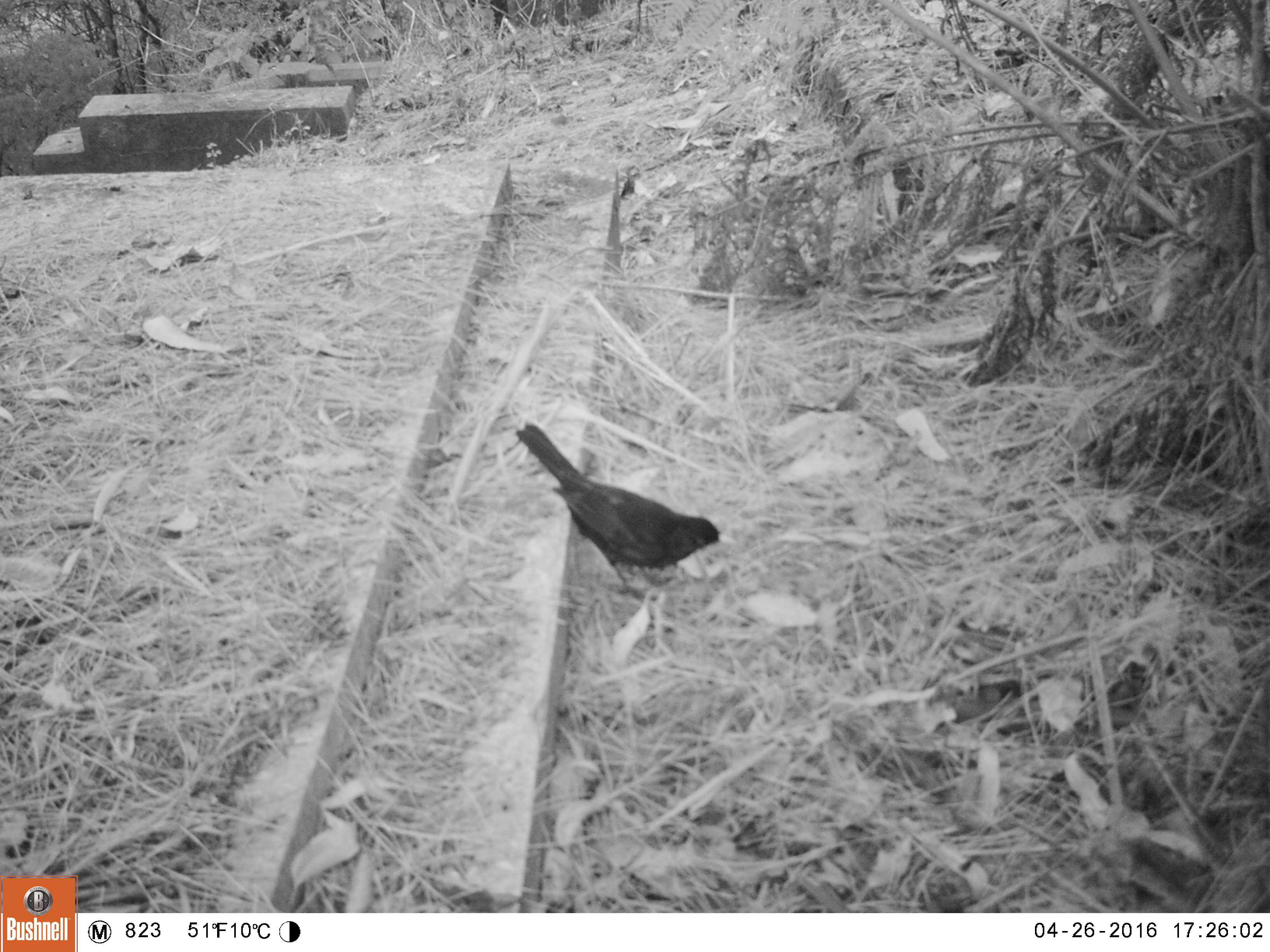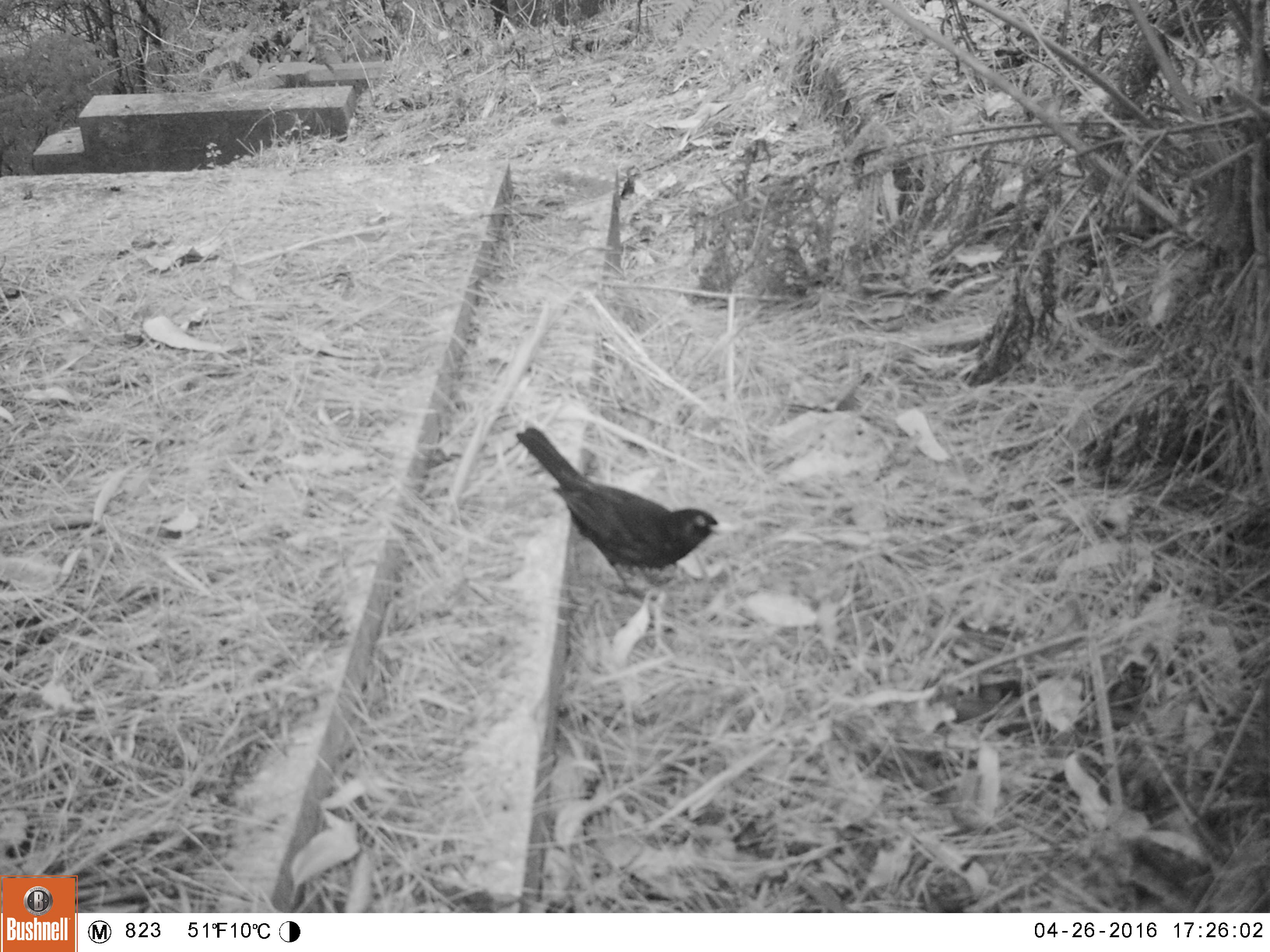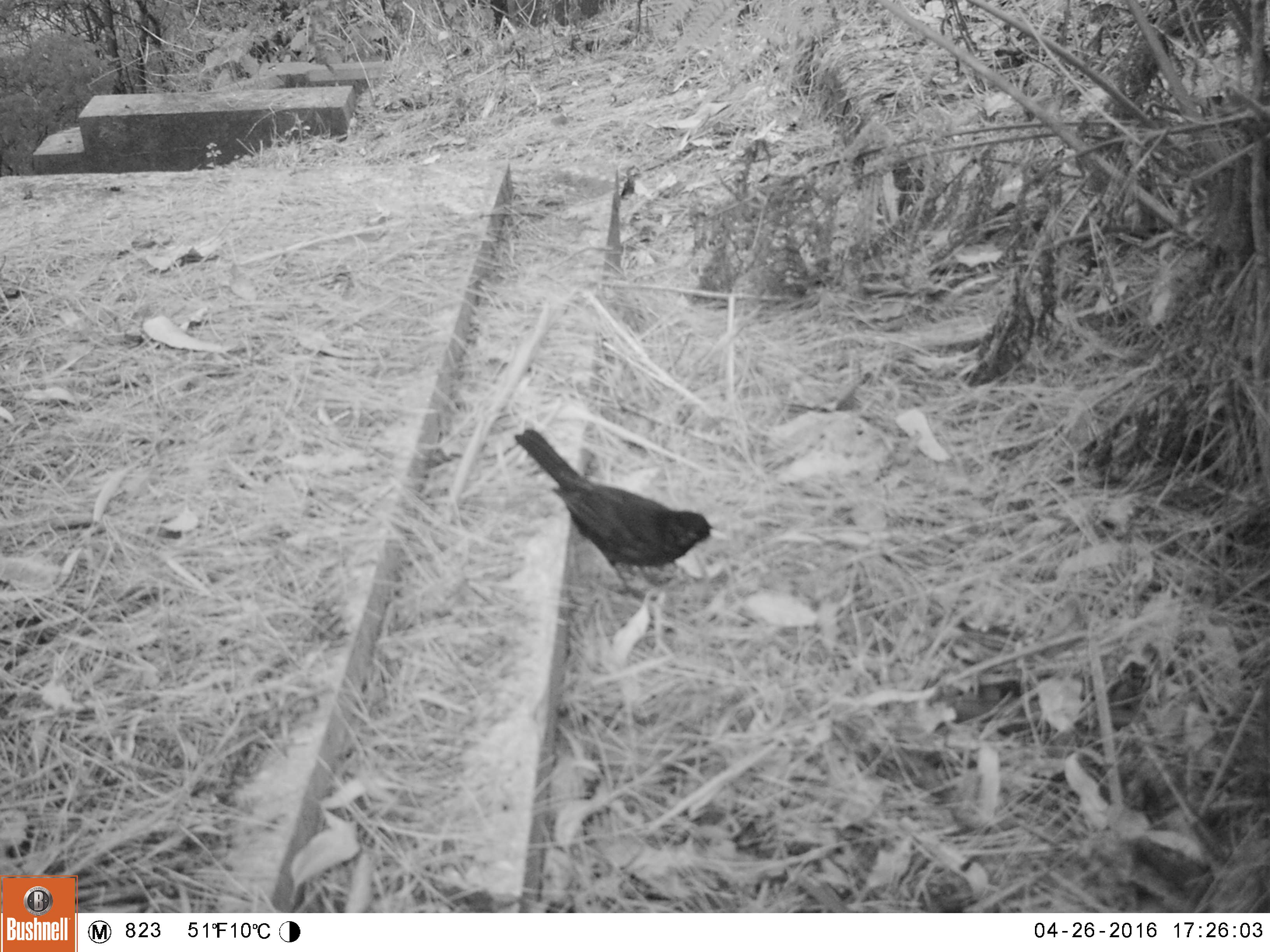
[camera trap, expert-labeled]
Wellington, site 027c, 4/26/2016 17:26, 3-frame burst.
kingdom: Animalia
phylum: Chordata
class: Aves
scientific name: Aves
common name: bird